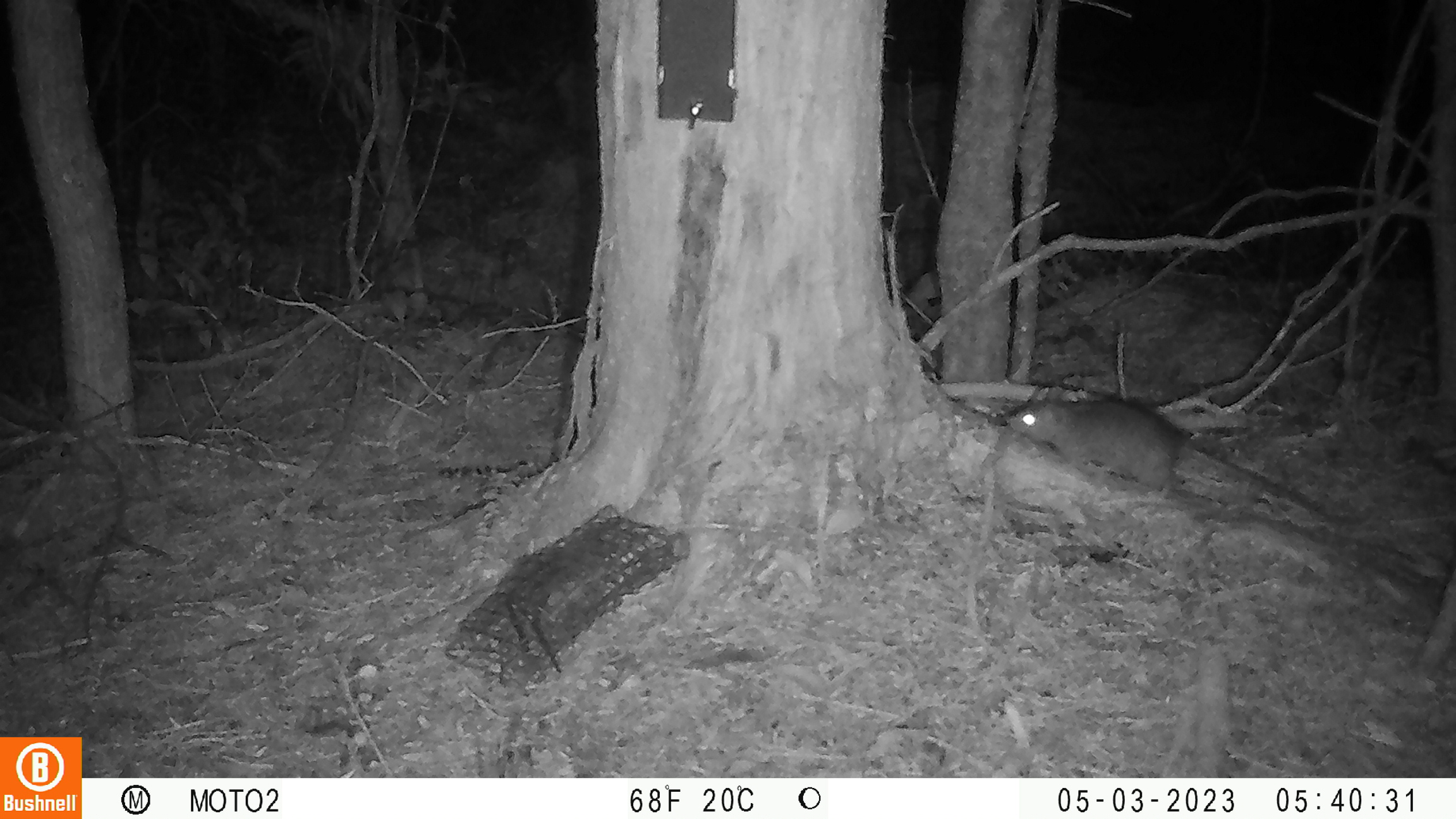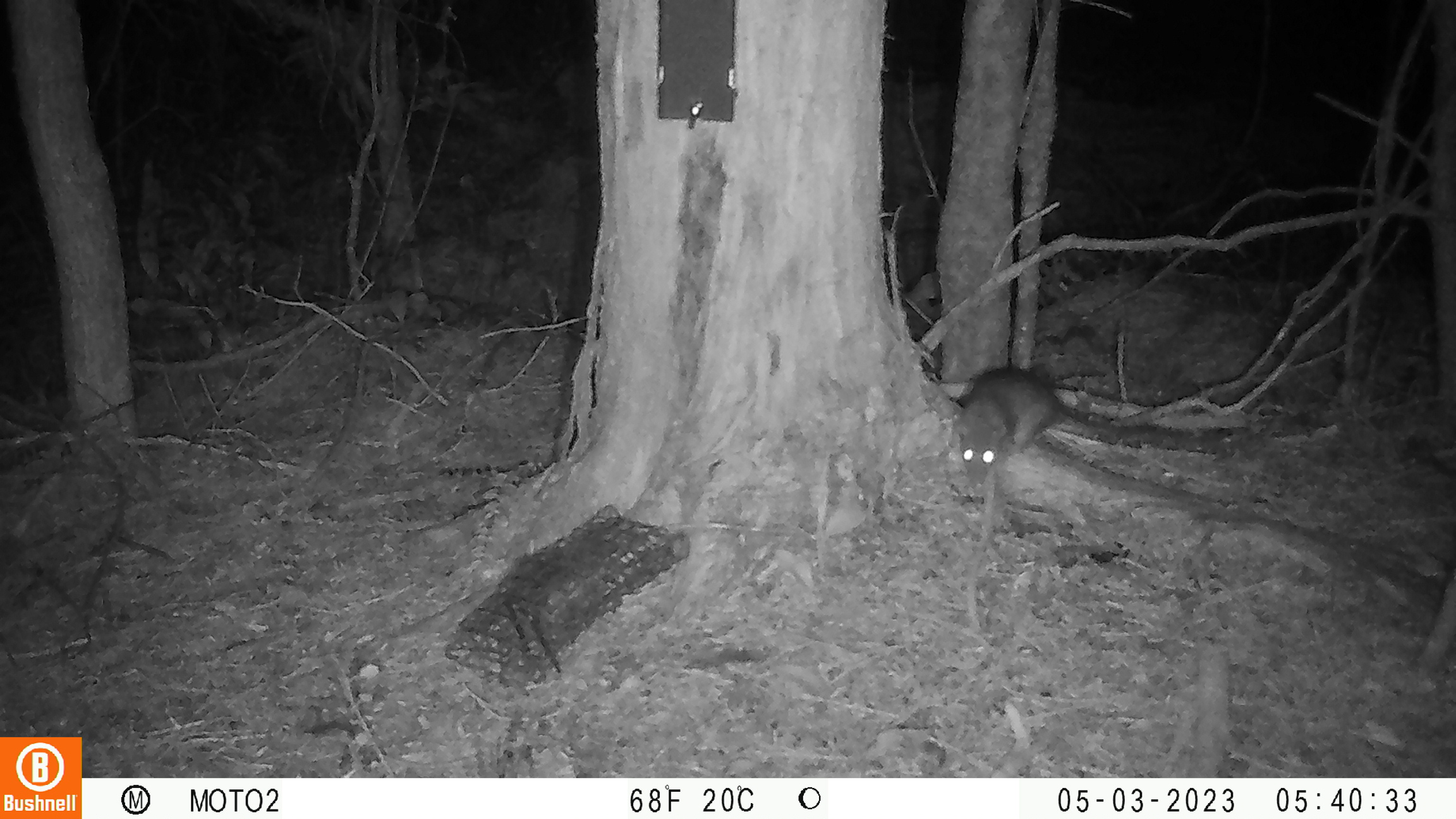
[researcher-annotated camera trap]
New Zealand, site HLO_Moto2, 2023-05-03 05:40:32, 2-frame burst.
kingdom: Animalia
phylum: Chordata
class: Mammalia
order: Rodentia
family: Muridae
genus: Rattus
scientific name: Rattus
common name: rat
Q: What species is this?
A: Rat (Rattus).